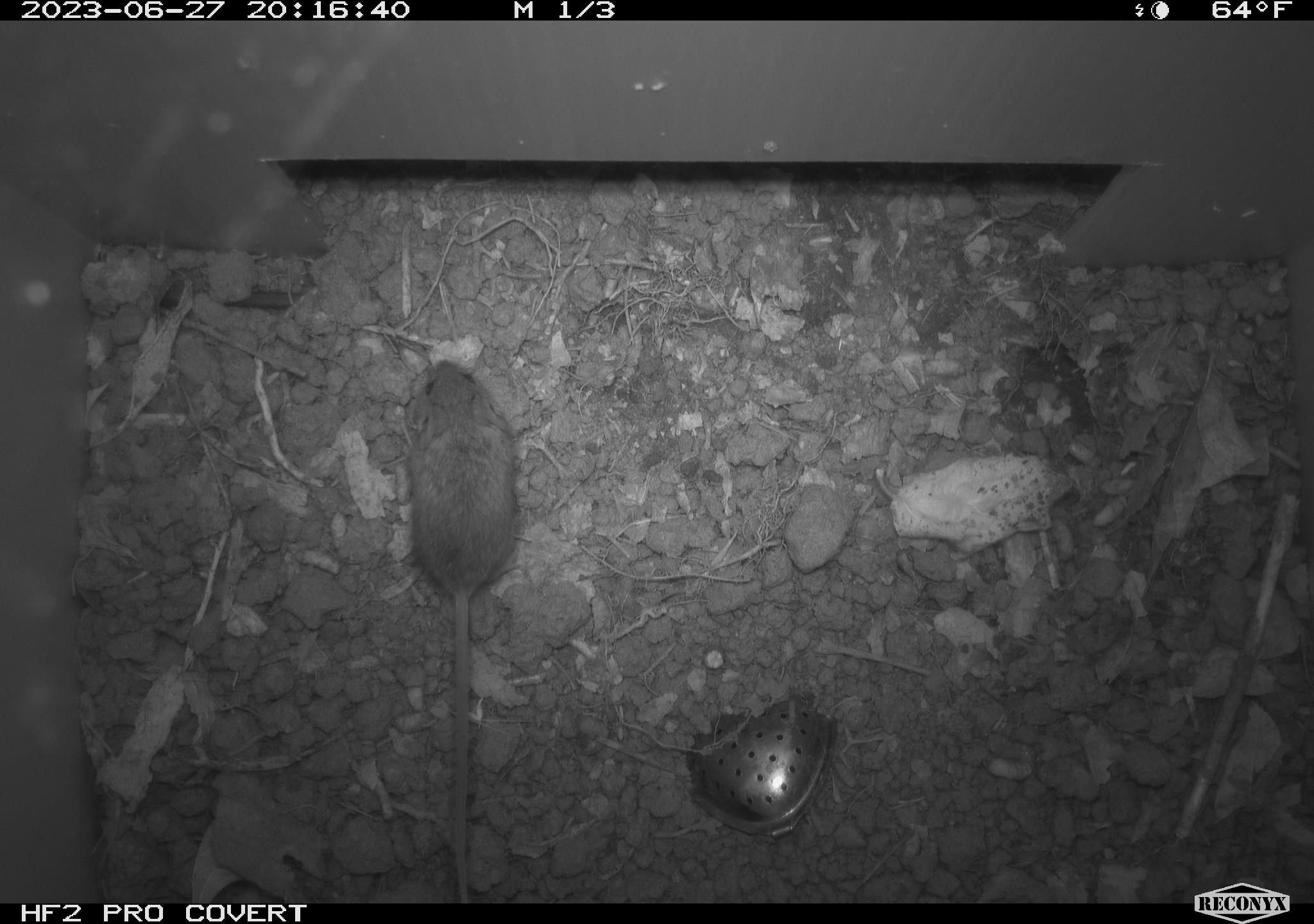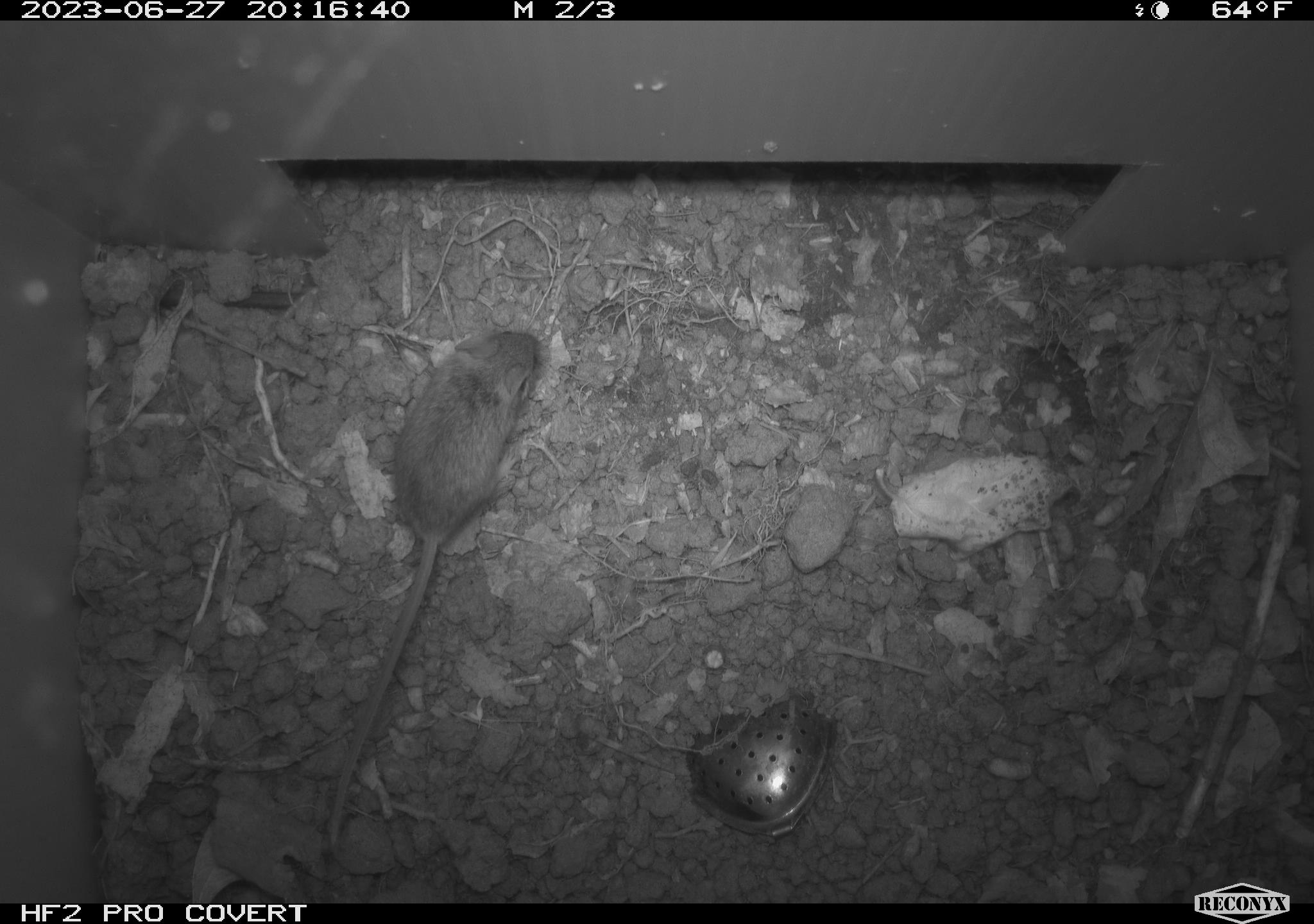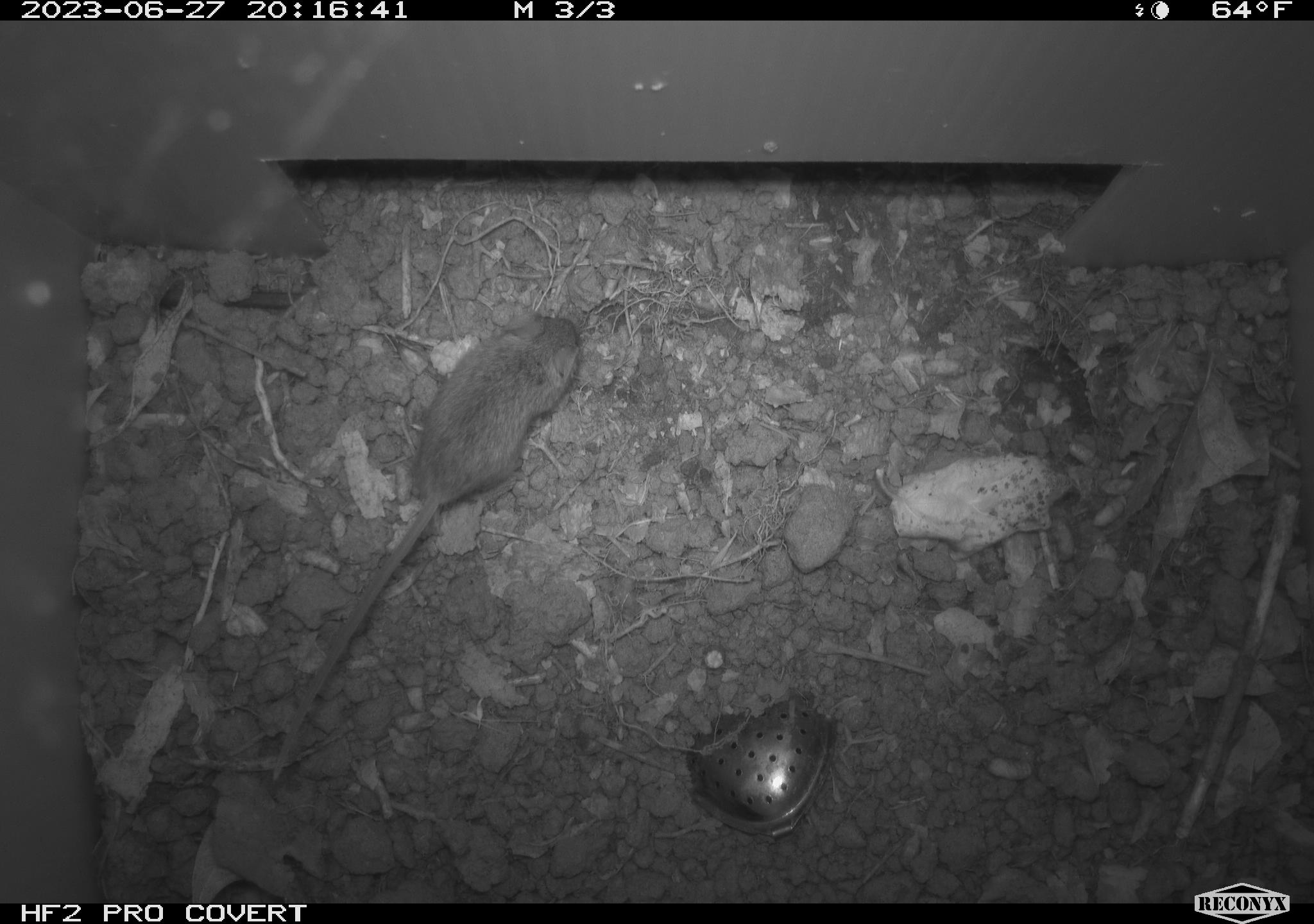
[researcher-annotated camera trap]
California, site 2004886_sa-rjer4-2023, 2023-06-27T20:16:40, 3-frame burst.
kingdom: Animalia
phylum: Chordata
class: Mammalia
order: Rodentia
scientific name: Rodentia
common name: mouse species